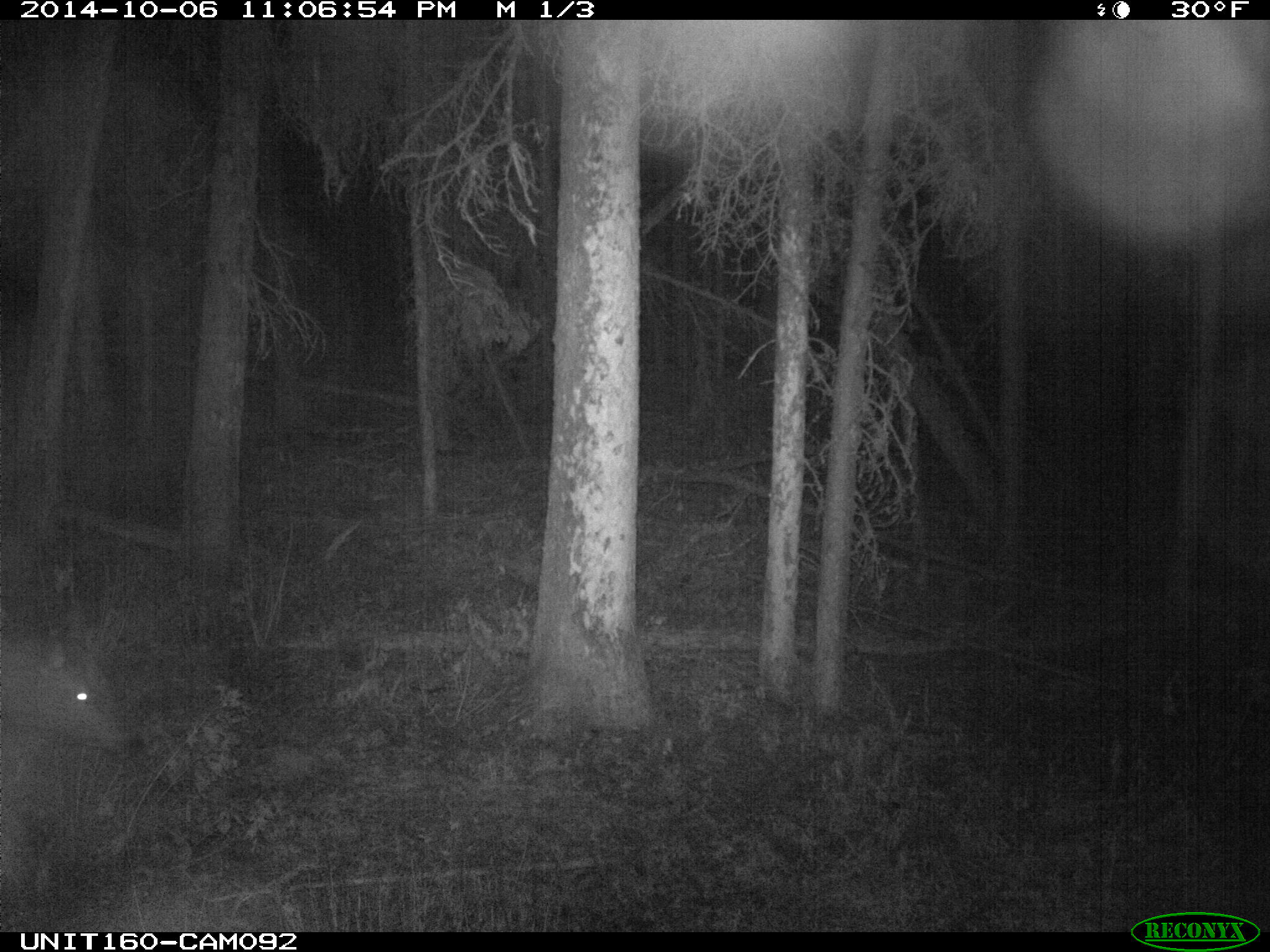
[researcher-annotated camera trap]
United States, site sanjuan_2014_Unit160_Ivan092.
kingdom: Animalia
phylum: Chordata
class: Mammalia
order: Artiodactyla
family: Cervidae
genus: Cervus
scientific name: Cervus elaphus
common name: red deer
Cervus elaphus (red deer).